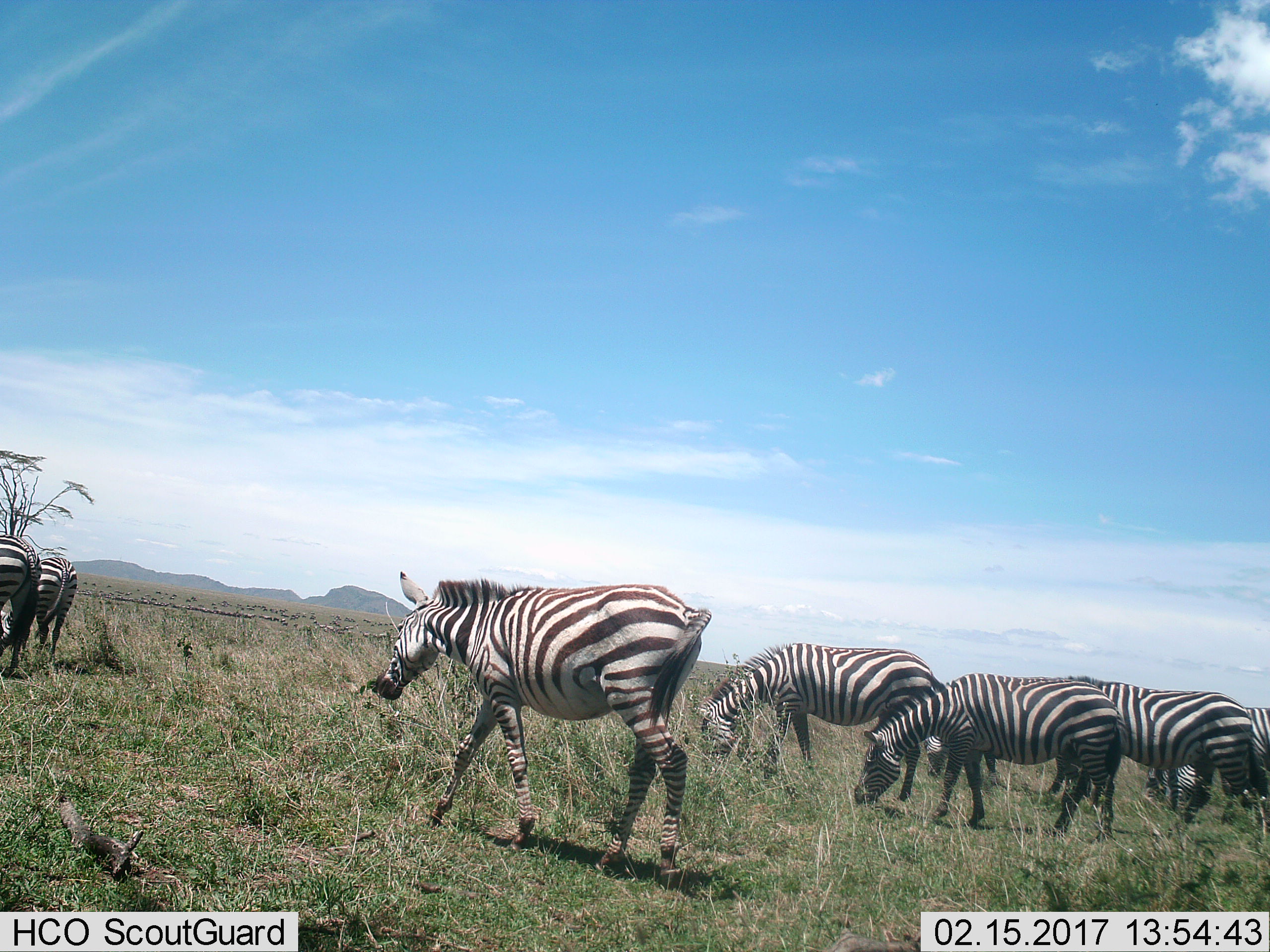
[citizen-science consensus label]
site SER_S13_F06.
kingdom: Animalia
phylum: Chordata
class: Mammalia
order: Perissodactyla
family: Equidae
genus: Equus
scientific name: Equus quagga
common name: plains zebra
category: zebraplains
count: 7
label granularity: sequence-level